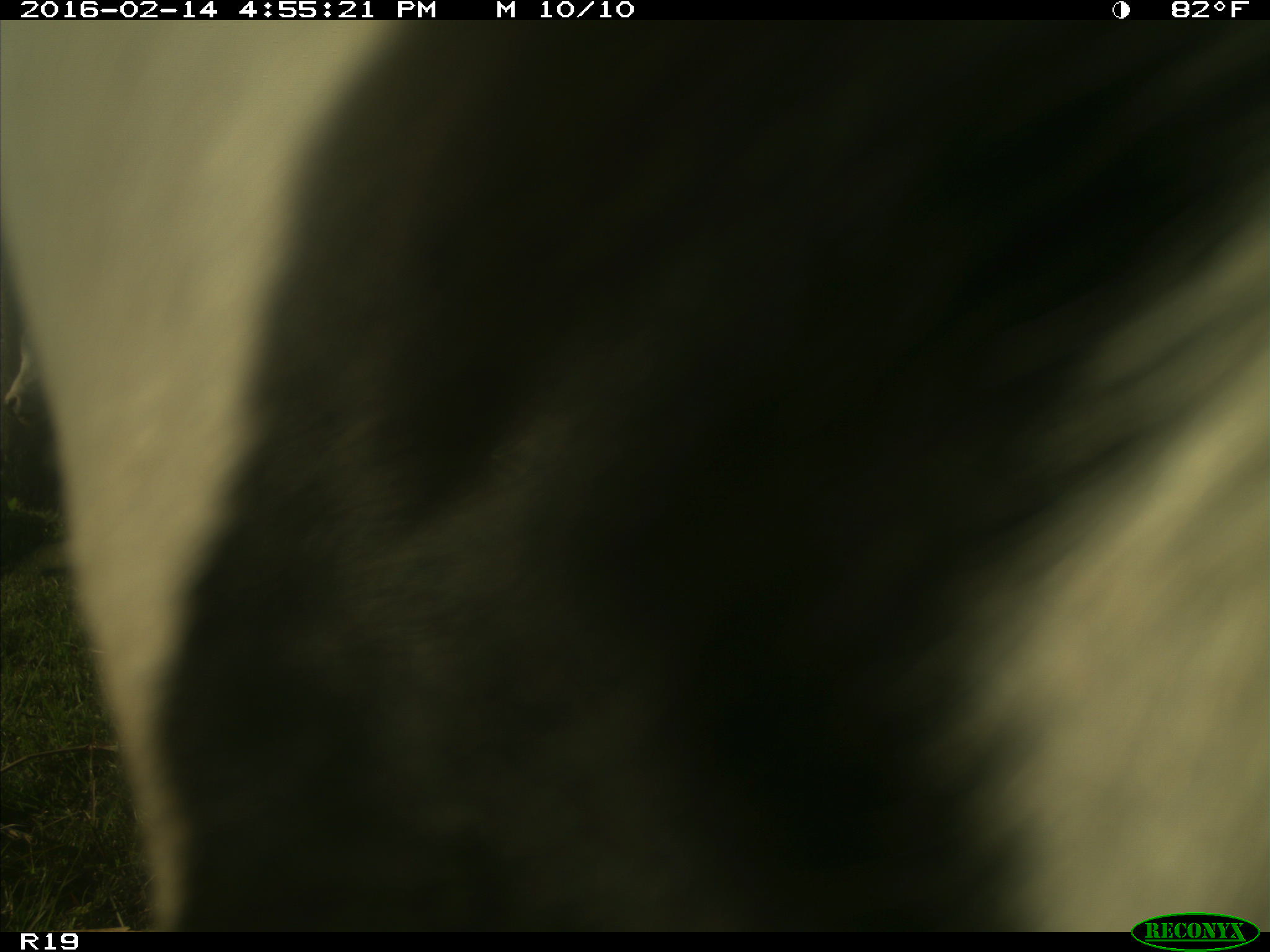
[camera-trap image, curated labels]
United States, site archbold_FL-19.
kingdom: Animalia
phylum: Chordata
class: Mammalia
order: Artiodactyla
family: Bovidae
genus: Bos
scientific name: Bos taurus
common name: domestic cow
Bos taurus (domestic cow).